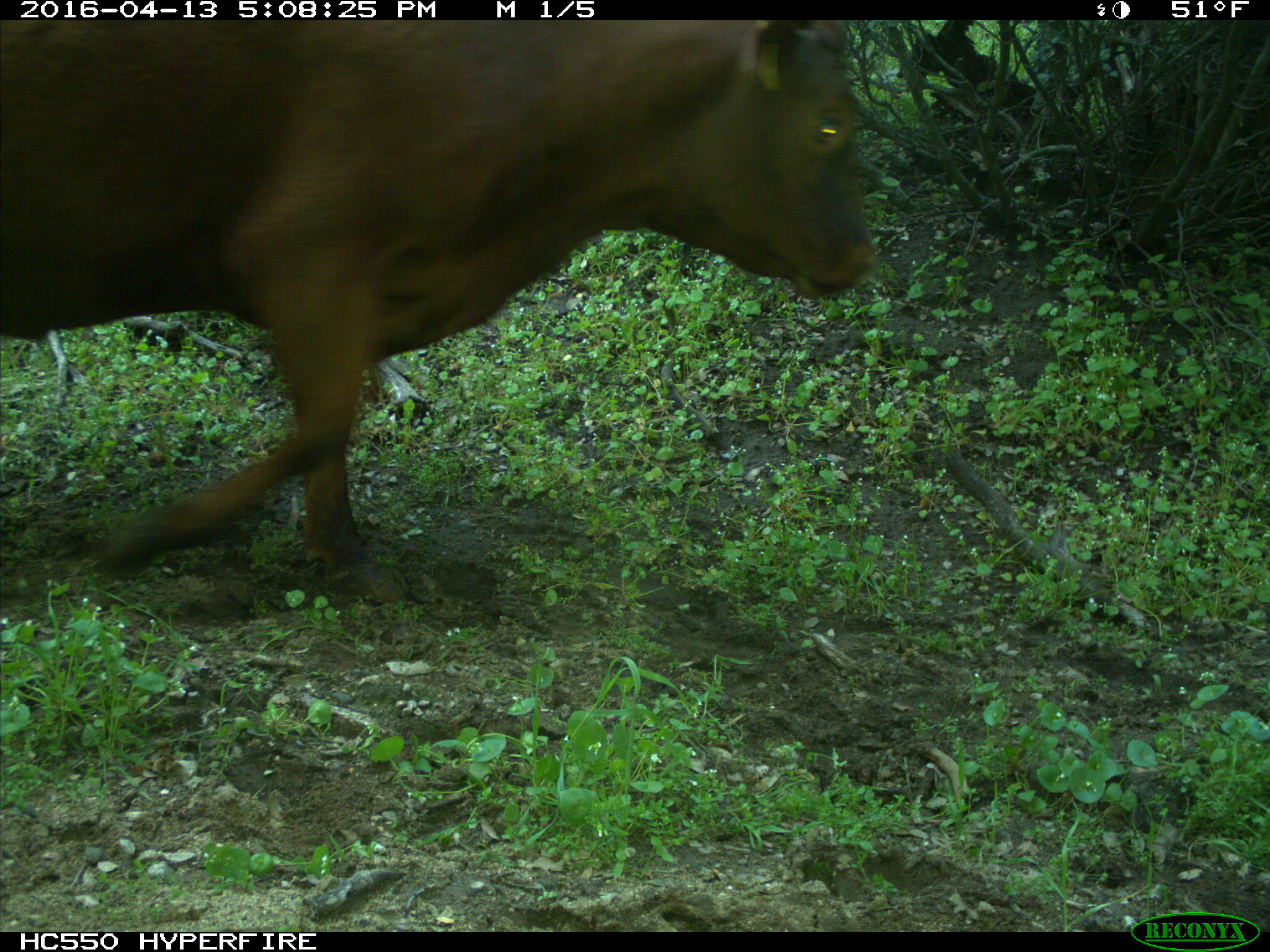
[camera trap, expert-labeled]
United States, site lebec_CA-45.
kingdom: Animalia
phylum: Chordata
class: Mammalia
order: Artiodactyla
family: Bovidae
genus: Bos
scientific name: Bos taurus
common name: domestic cow